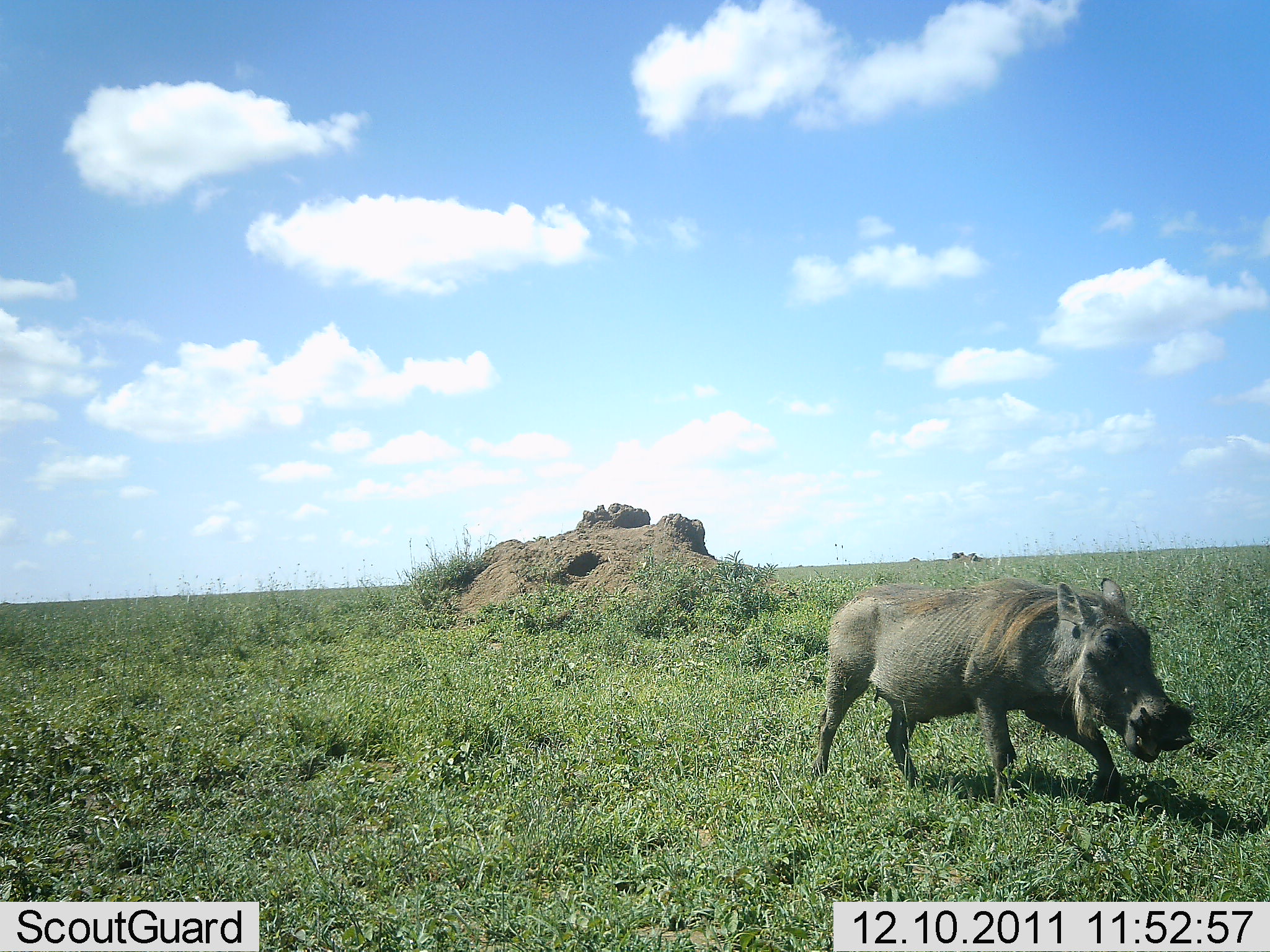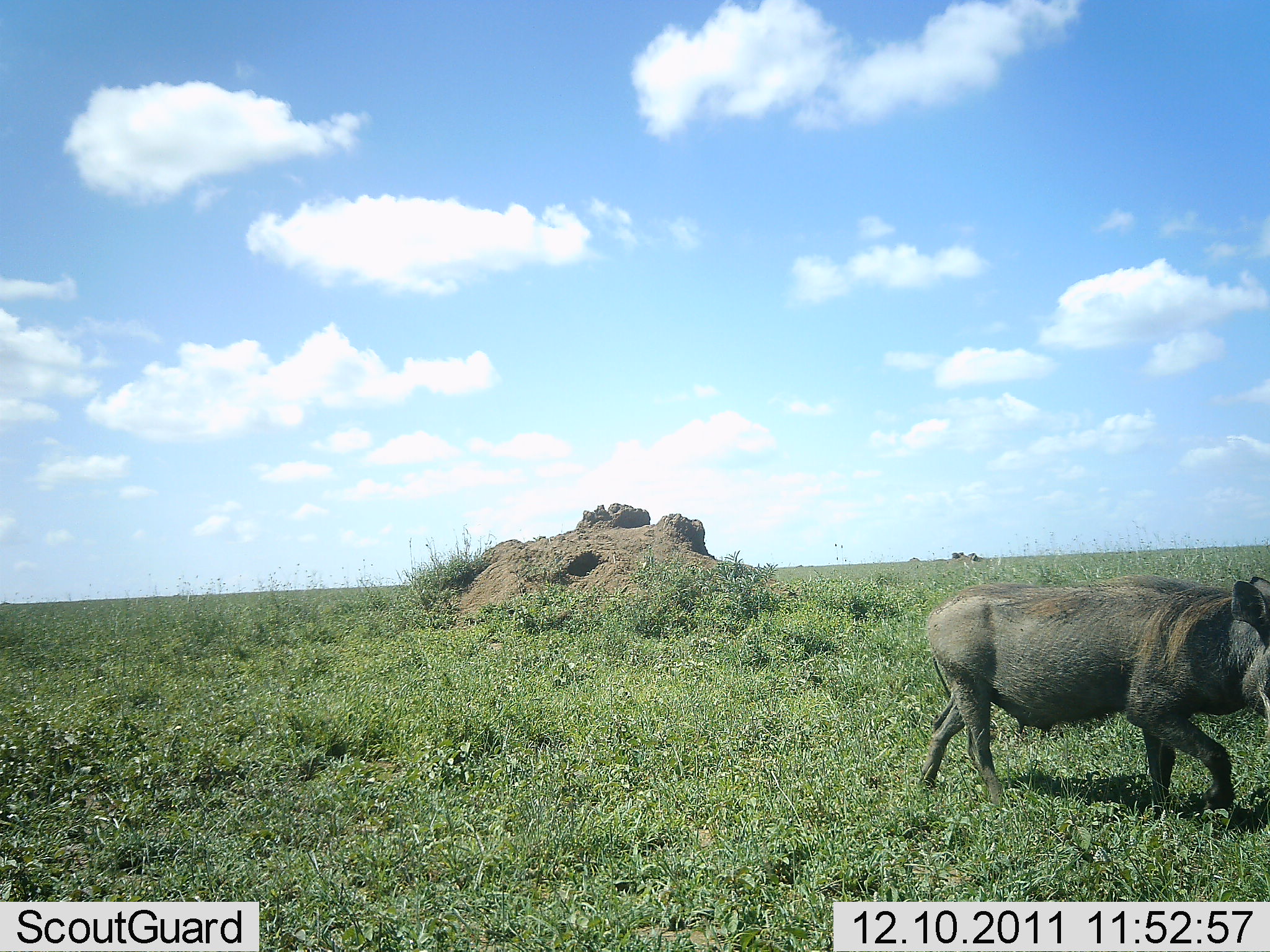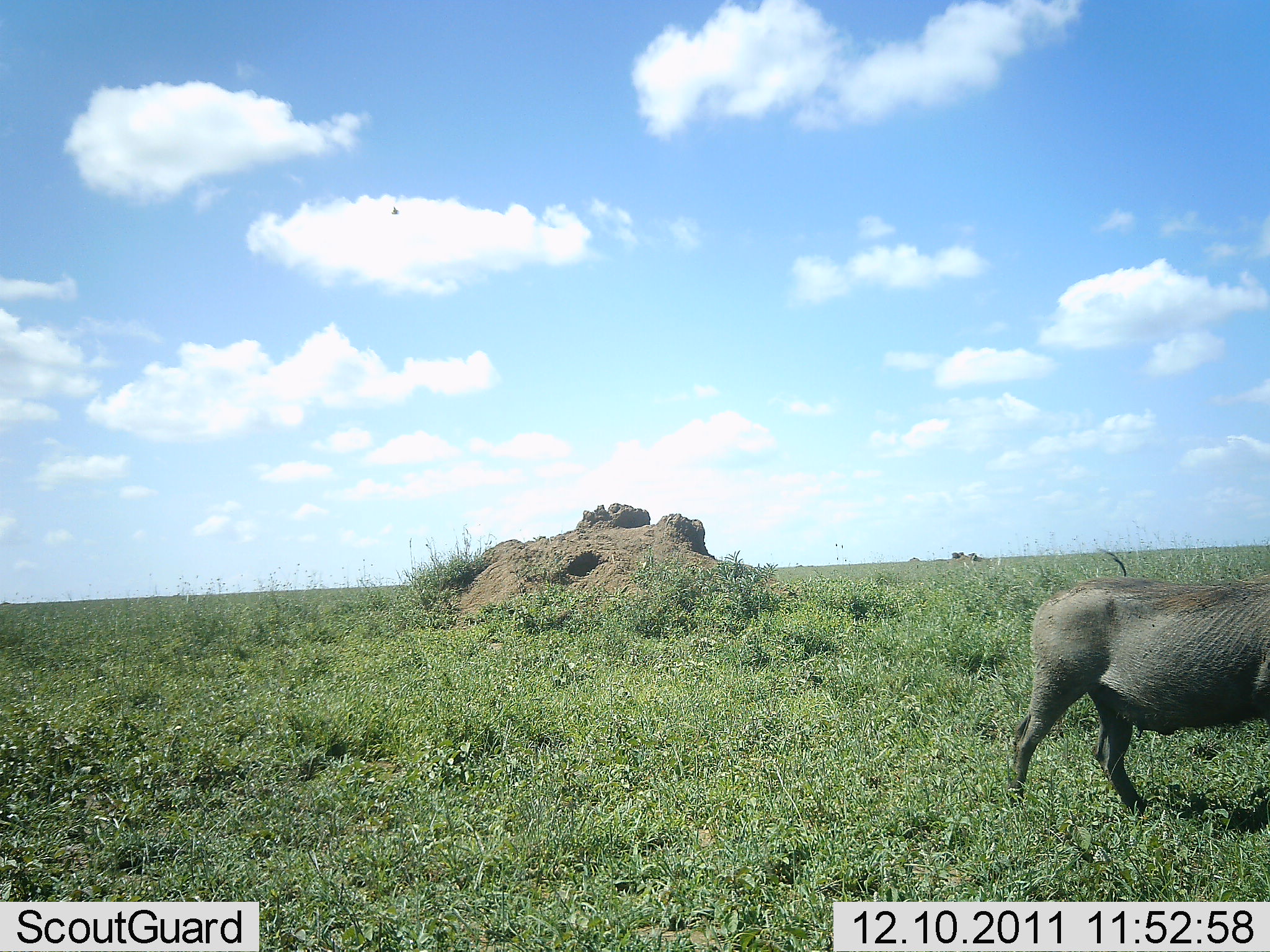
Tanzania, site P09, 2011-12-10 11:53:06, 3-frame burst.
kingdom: Animalia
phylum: Chordata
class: Mammalia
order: Artiodactyla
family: Suidae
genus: Phacochoerus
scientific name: Phacochoerus africanus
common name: warthog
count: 1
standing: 0%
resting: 0%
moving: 100%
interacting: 0%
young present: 0%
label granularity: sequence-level